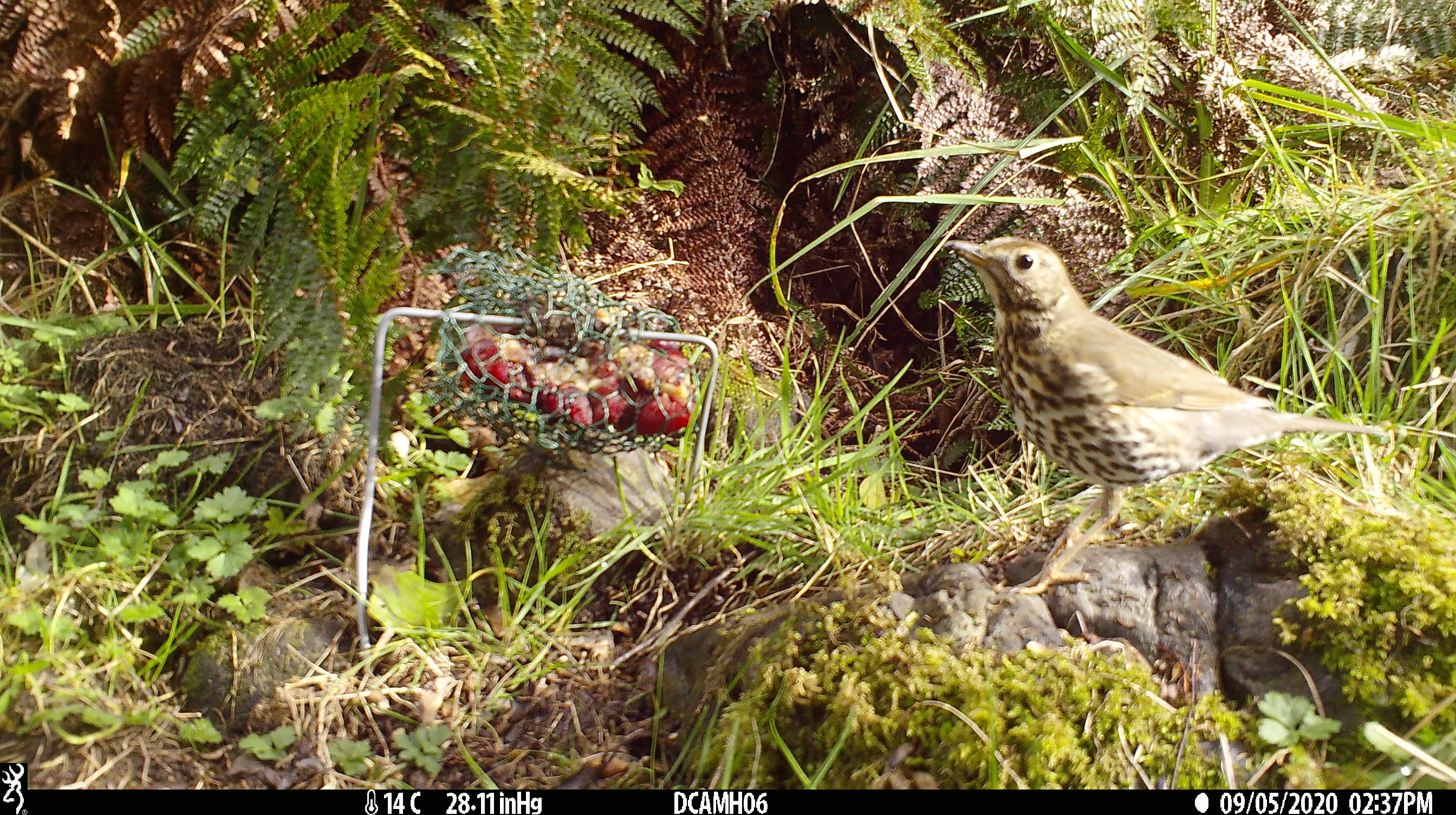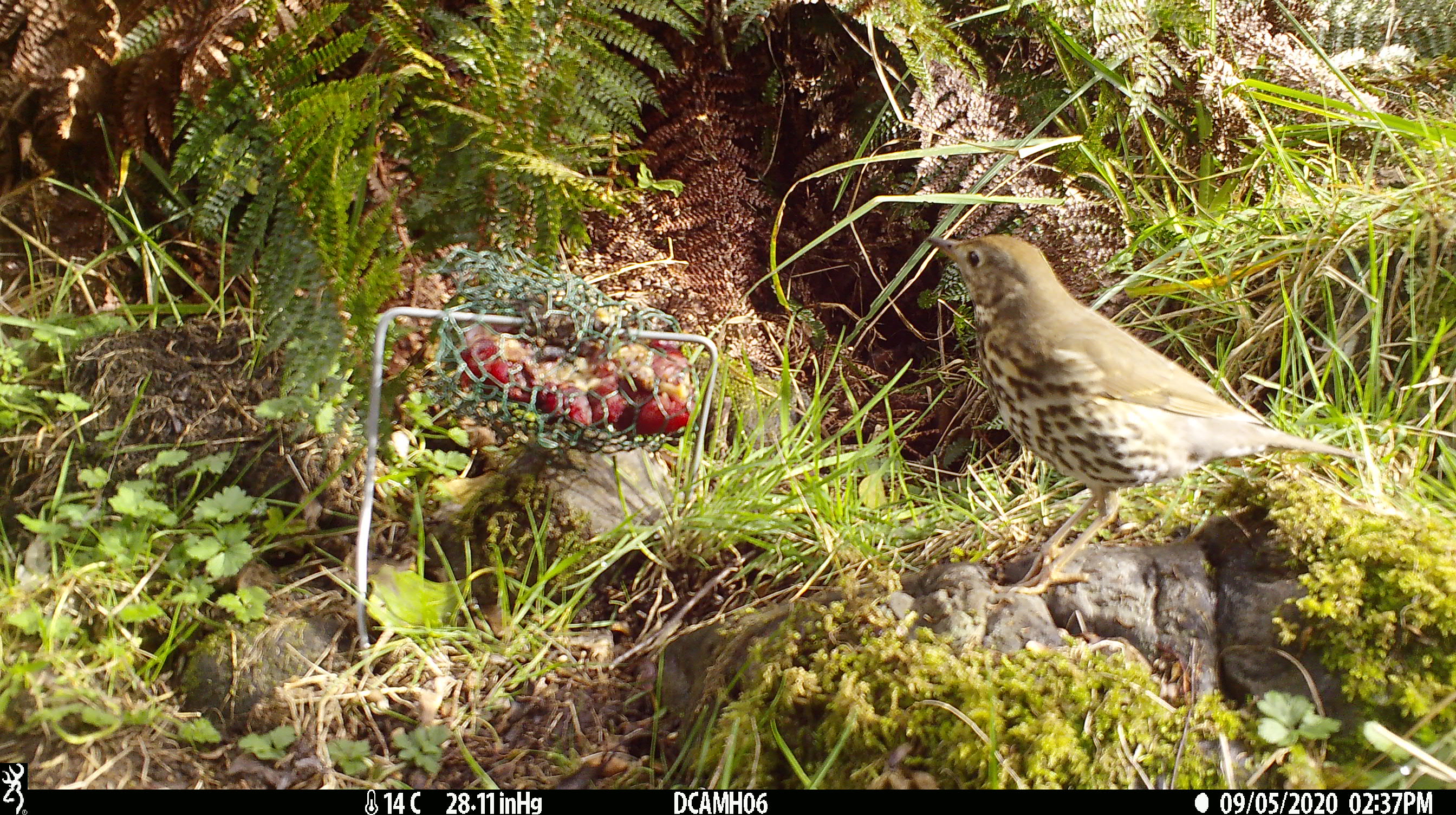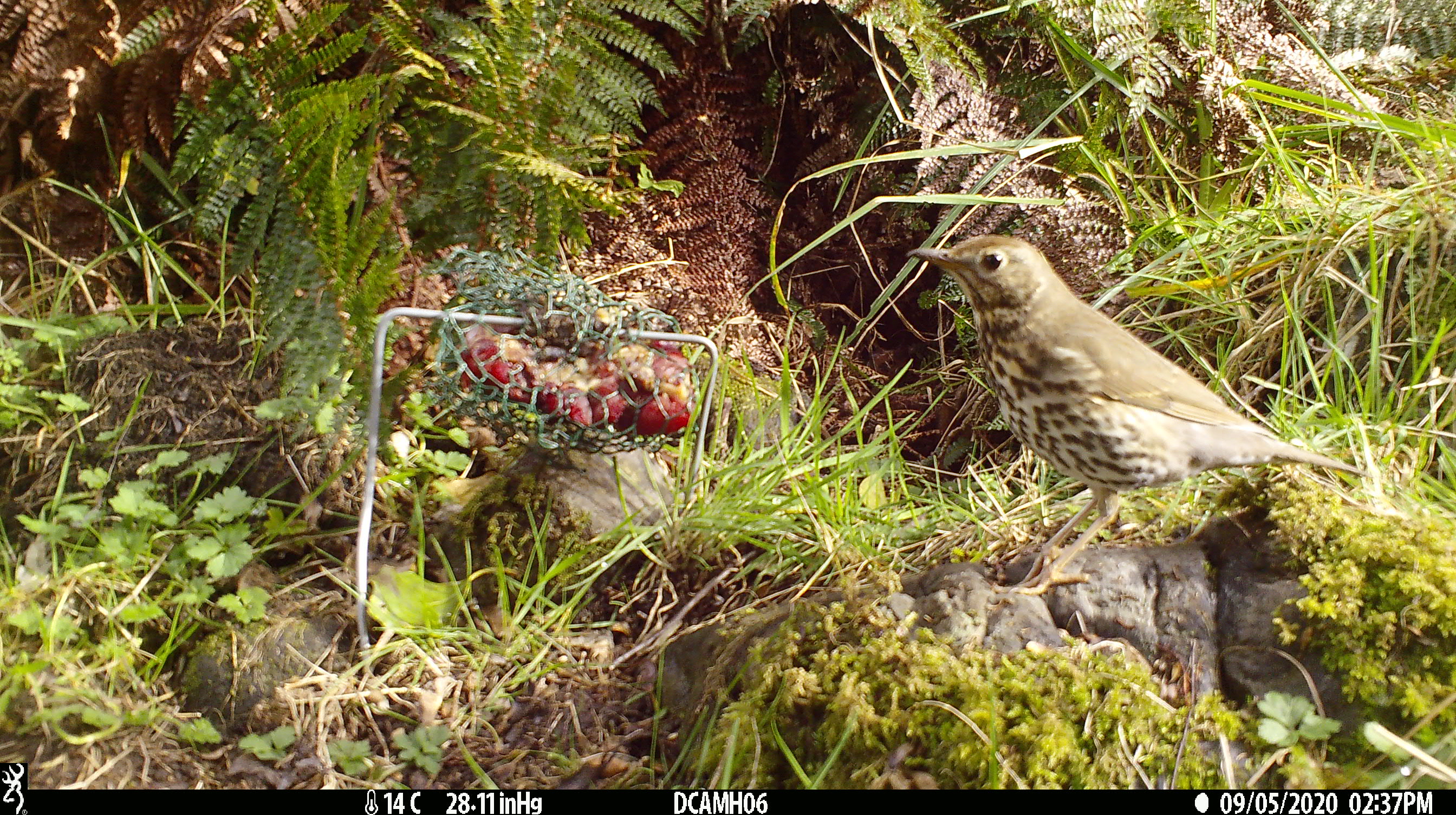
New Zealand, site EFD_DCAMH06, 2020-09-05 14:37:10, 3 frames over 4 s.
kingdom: Animalia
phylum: Chordata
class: Aves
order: Passeriformes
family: Turdidae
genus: Turdus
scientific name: Turdus philomelos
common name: song thrush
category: thrush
Thrush (song thrush) (Turdus philomelos).